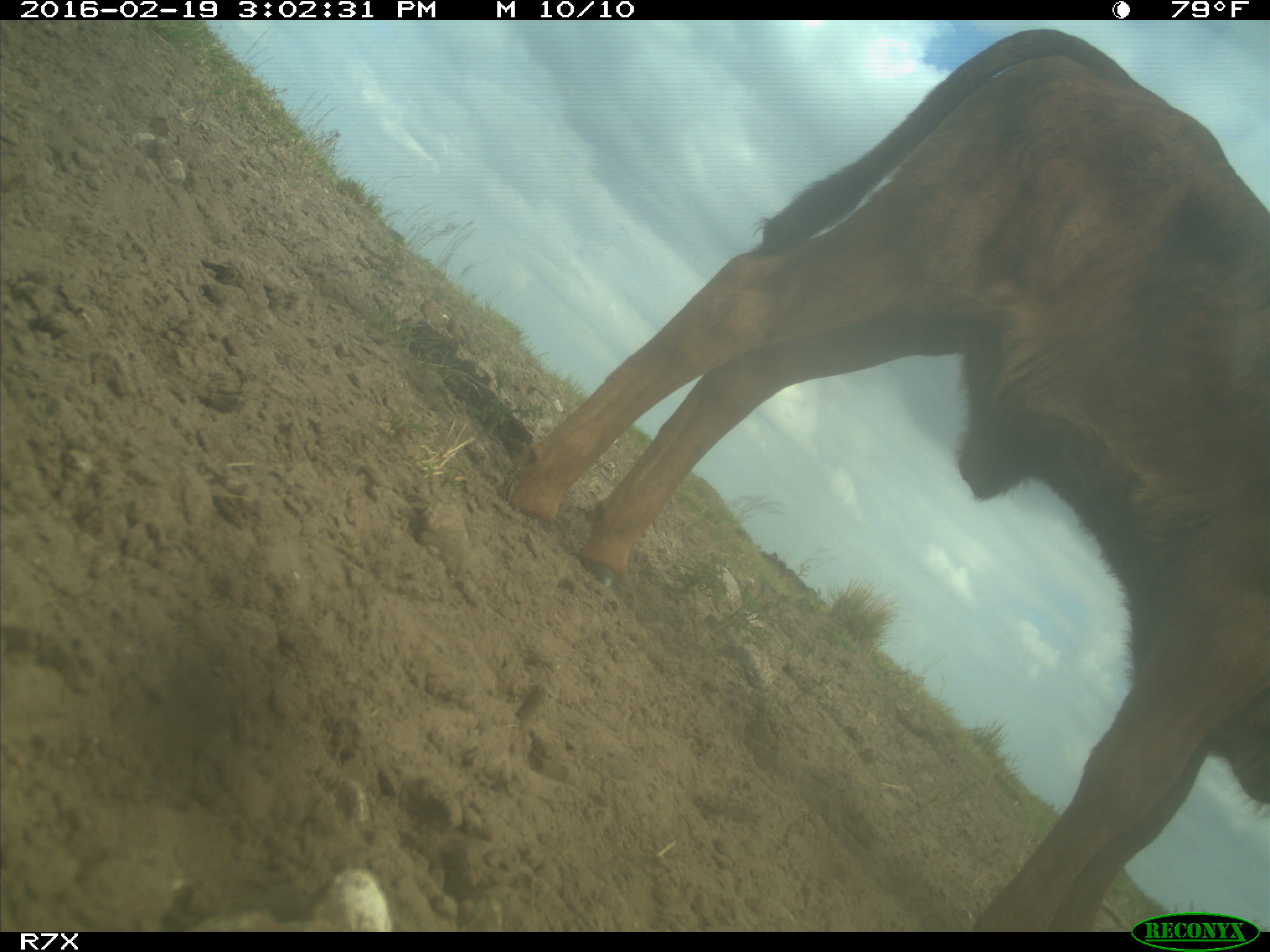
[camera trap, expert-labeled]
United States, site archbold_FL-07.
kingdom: Animalia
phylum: Chordata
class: Mammalia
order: Artiodactyla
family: Bovidae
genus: Bos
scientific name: Bos taurus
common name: domestic cow